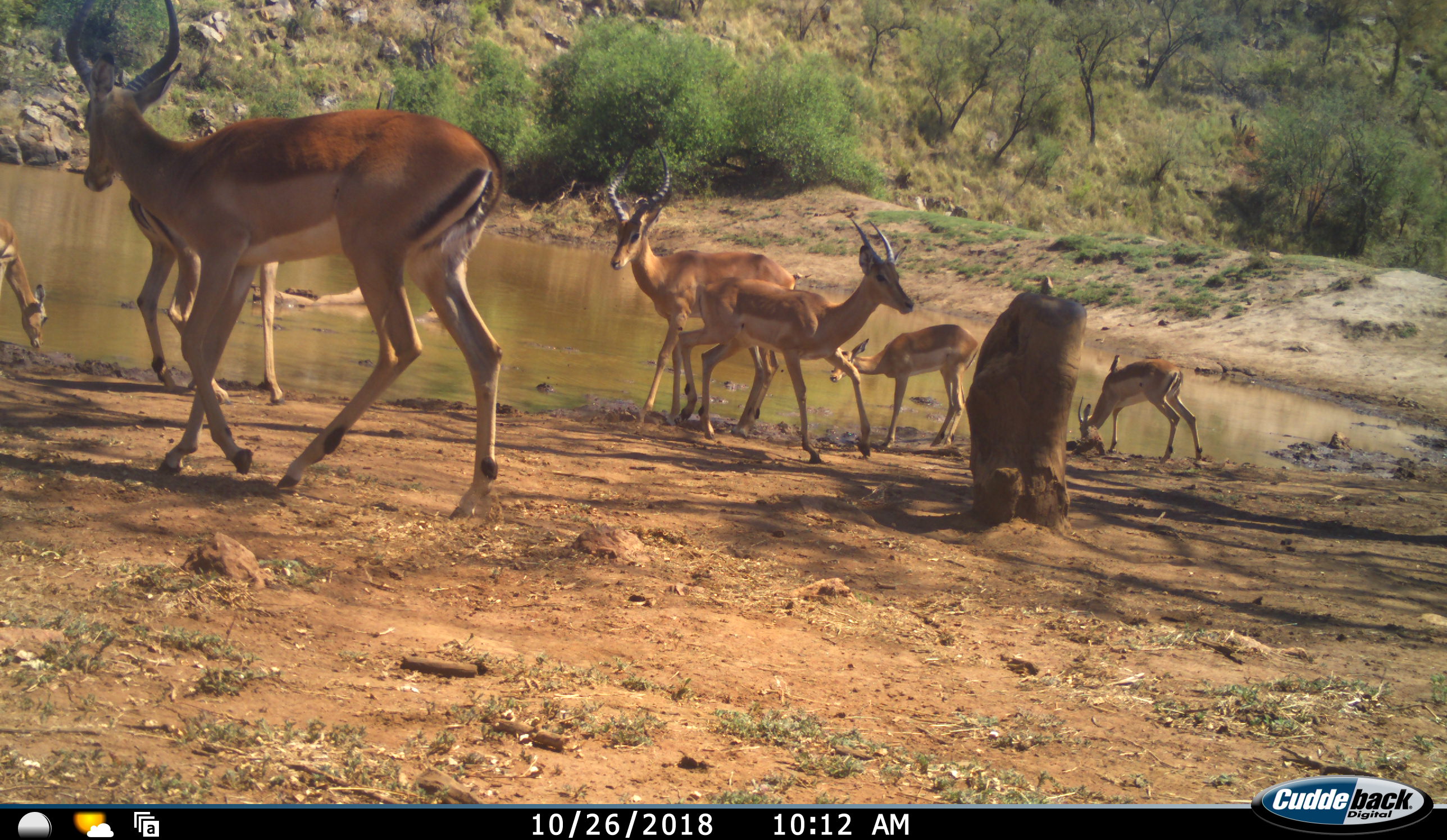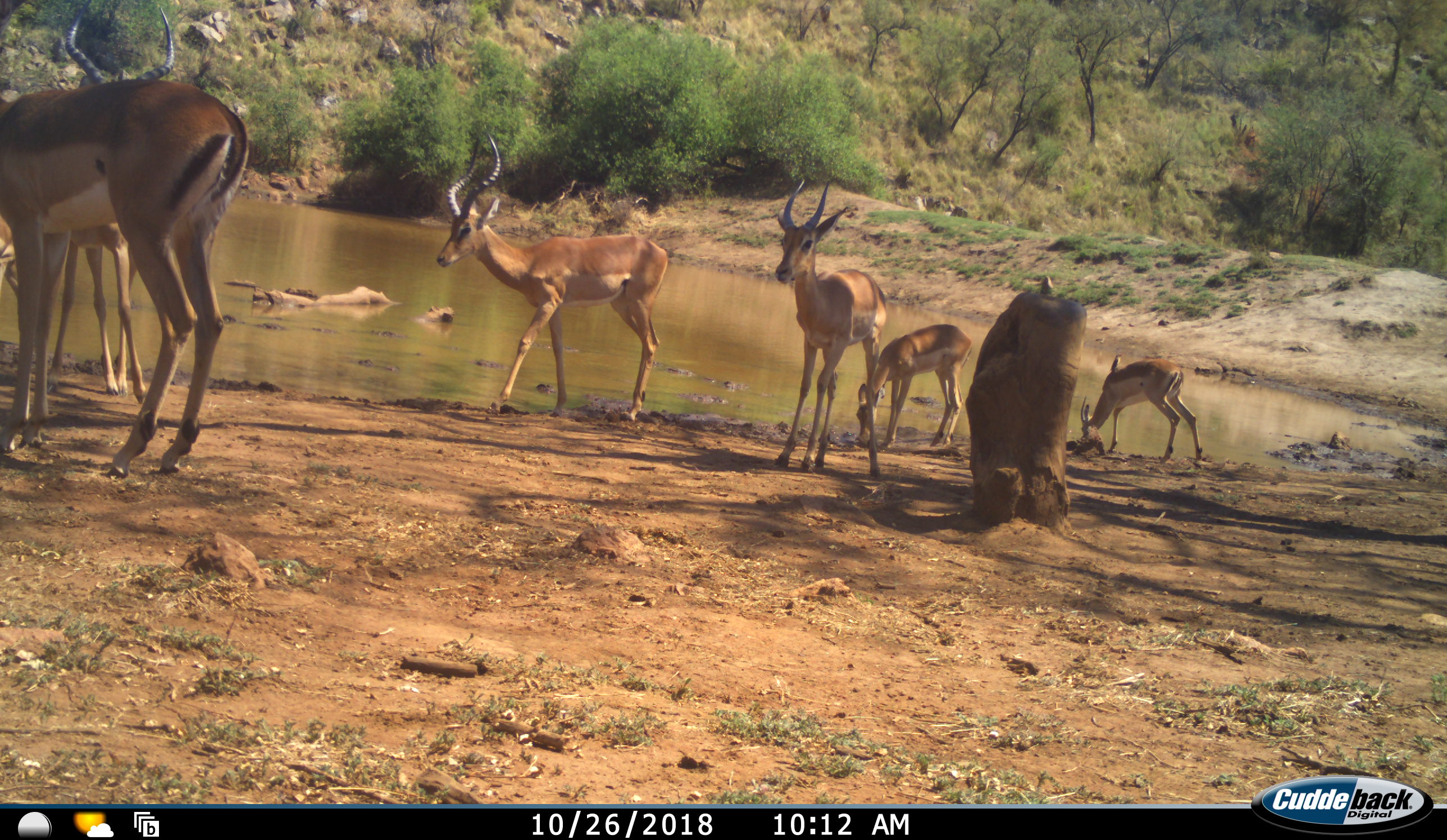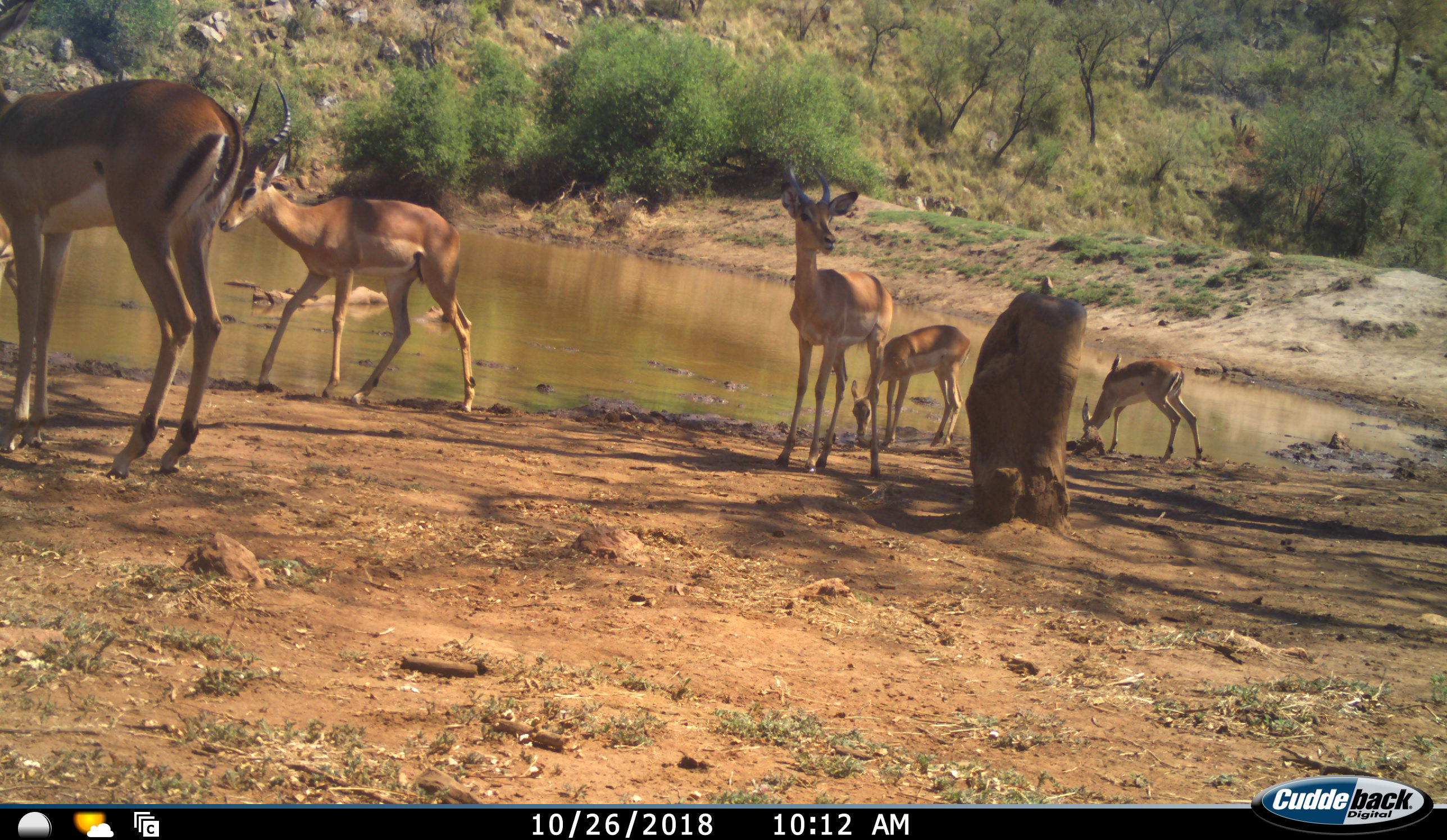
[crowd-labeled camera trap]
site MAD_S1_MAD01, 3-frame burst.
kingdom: Animalia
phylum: Chordata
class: Mammalia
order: Artiodactyla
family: Bovidae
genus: Aepyceros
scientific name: Aepyceros melampus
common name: impala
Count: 7.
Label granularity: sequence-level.